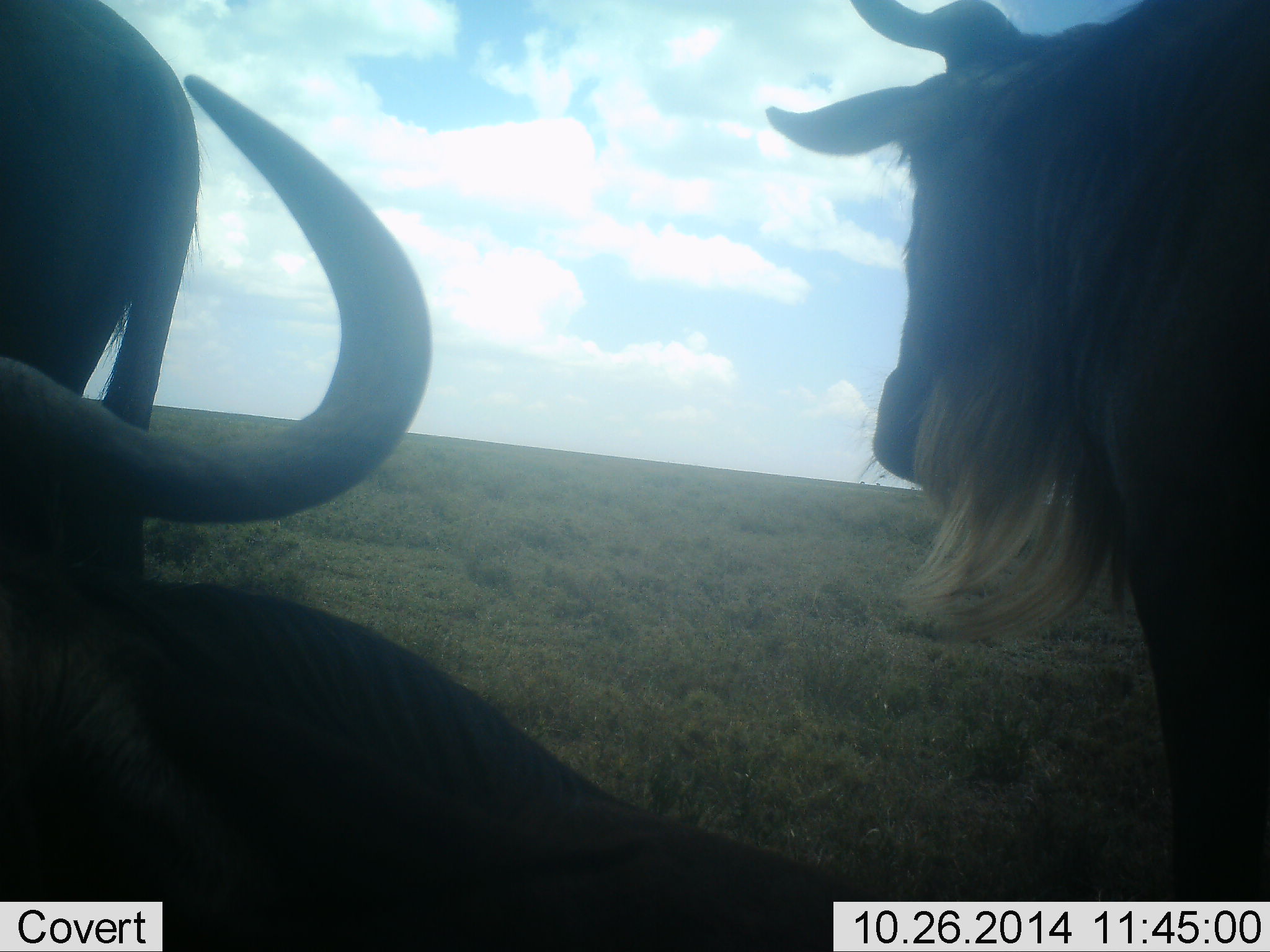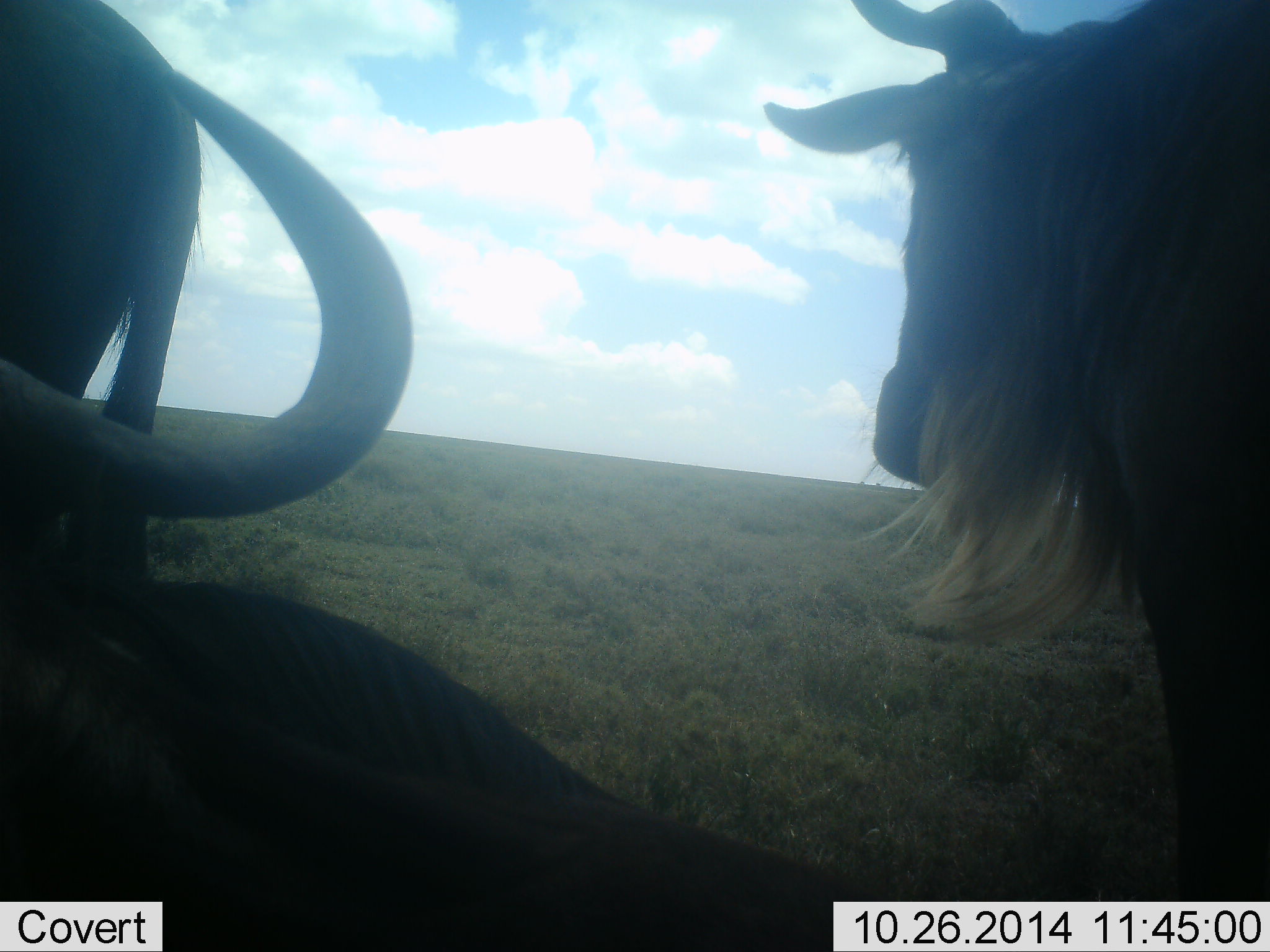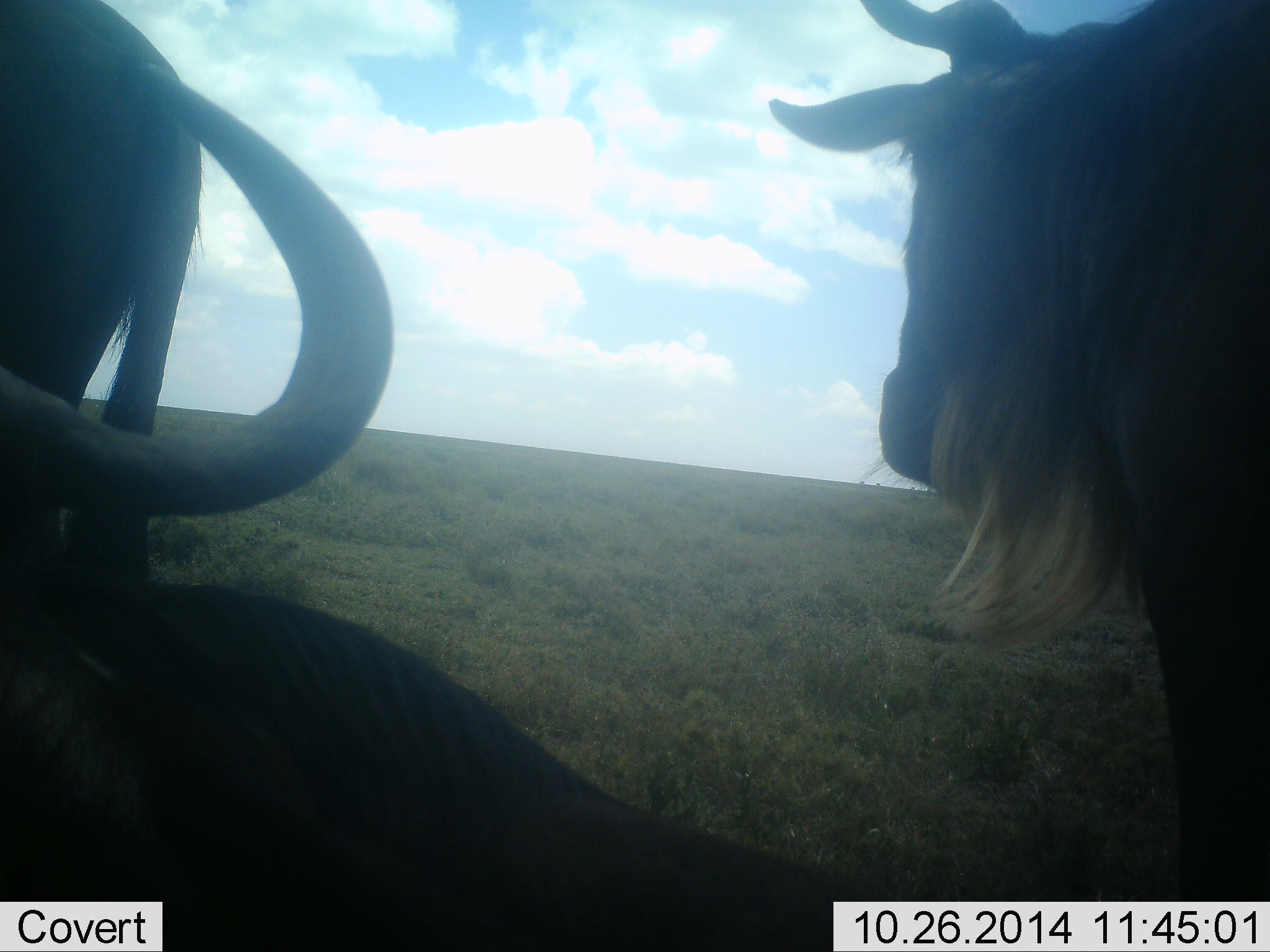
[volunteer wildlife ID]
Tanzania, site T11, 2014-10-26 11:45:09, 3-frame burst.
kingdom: Animalia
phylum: Chordata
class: Mammalia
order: Artiodactyla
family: Bovidae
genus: Connochaetes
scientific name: Connochaetes taurinus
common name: blue wildebeest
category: wildebeest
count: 3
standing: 70%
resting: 80%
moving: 0%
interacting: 0%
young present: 0%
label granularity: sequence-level